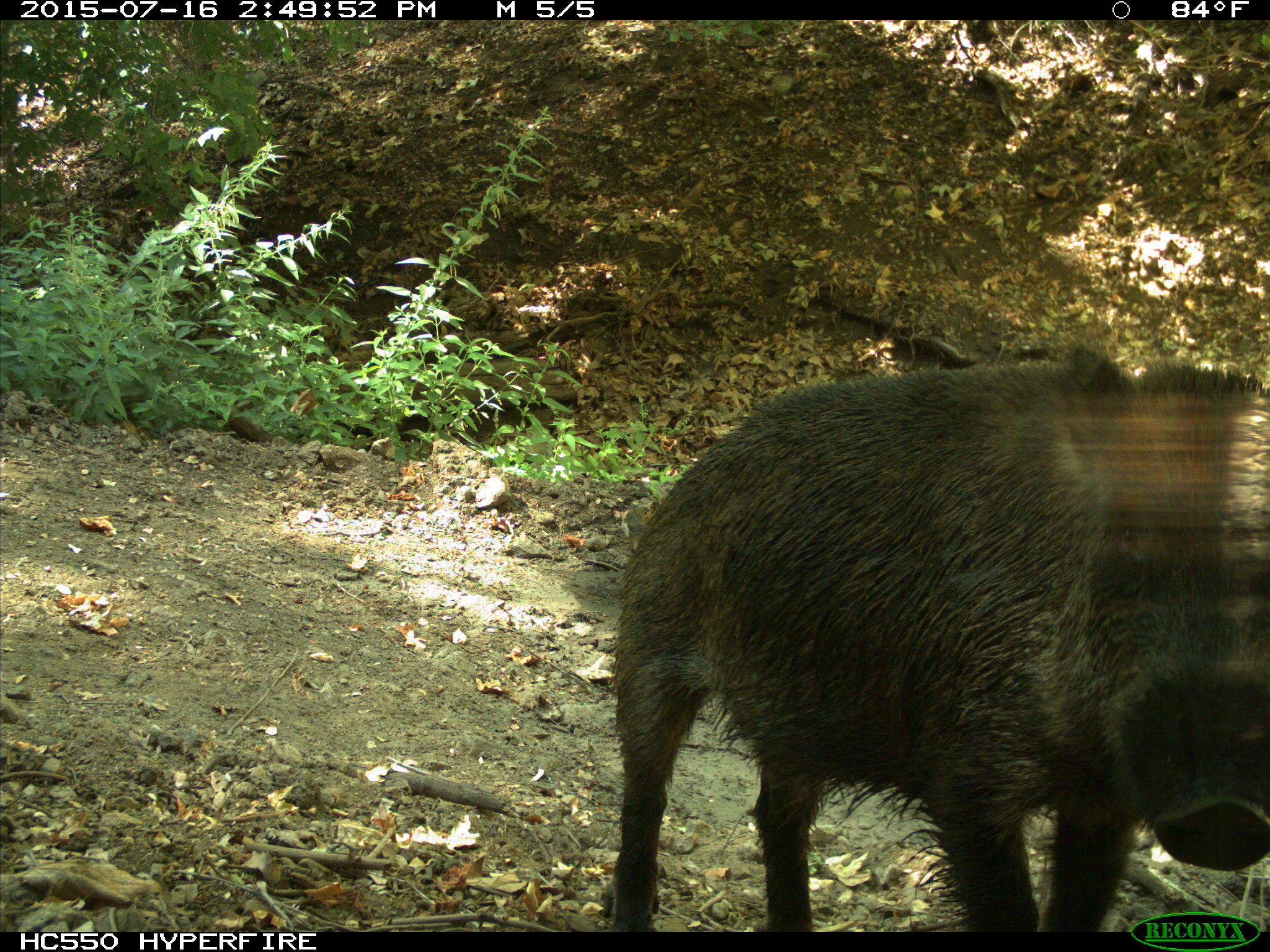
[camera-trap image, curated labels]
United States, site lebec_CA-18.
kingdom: Animalia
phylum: Chordata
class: Mammalia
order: Artiodactyla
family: Suidae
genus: Sus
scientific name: Sus scrofa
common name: wild boar